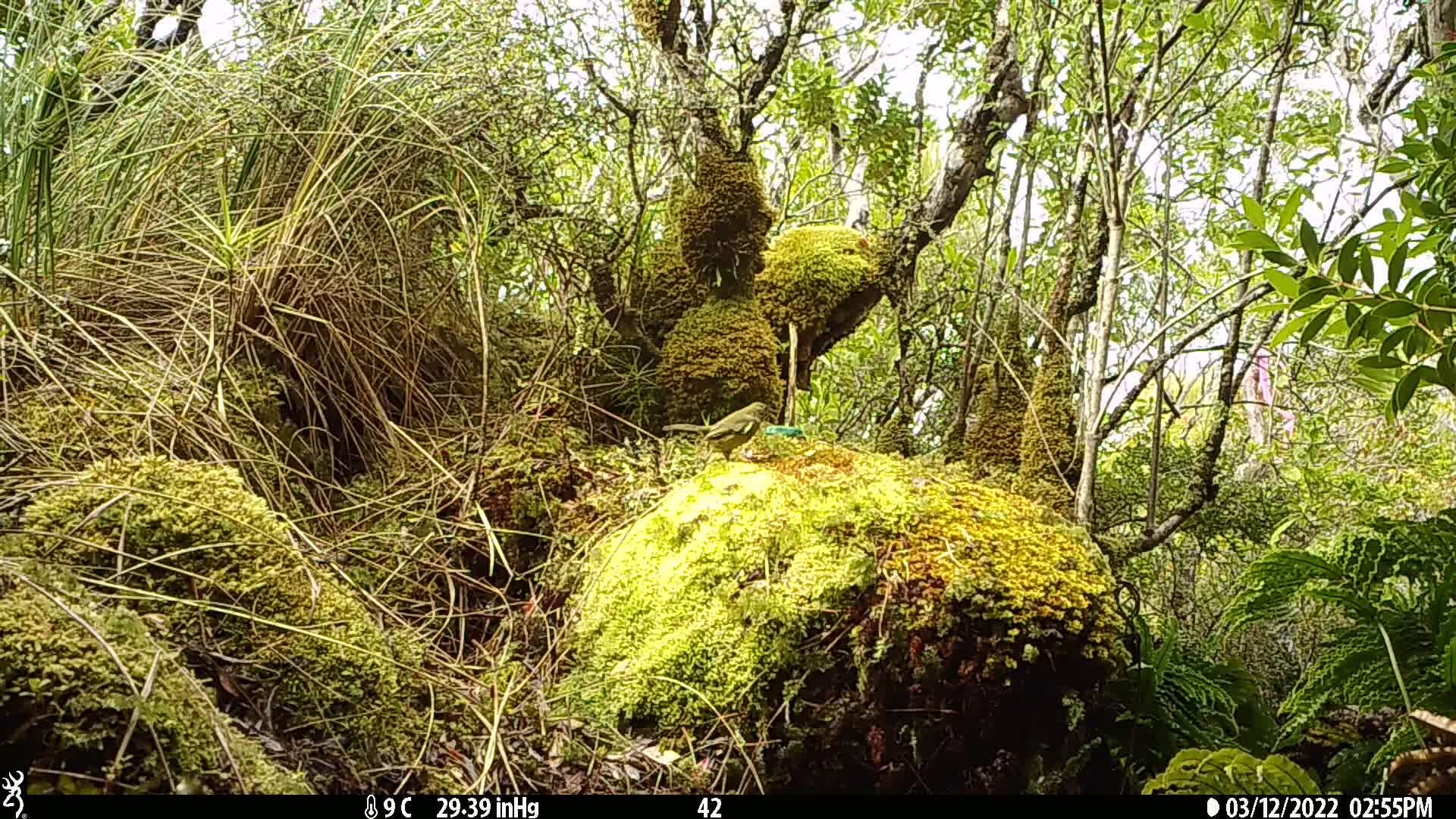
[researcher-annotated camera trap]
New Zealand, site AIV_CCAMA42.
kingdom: Animalia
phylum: Chordata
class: Aves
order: Passeriformes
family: Meliphagidae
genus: Anthornis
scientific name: Anthornis melanura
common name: new zealand bellbird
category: bellbird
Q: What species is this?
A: Bellbird (new zealand bellbird) (Anthornis melanura).